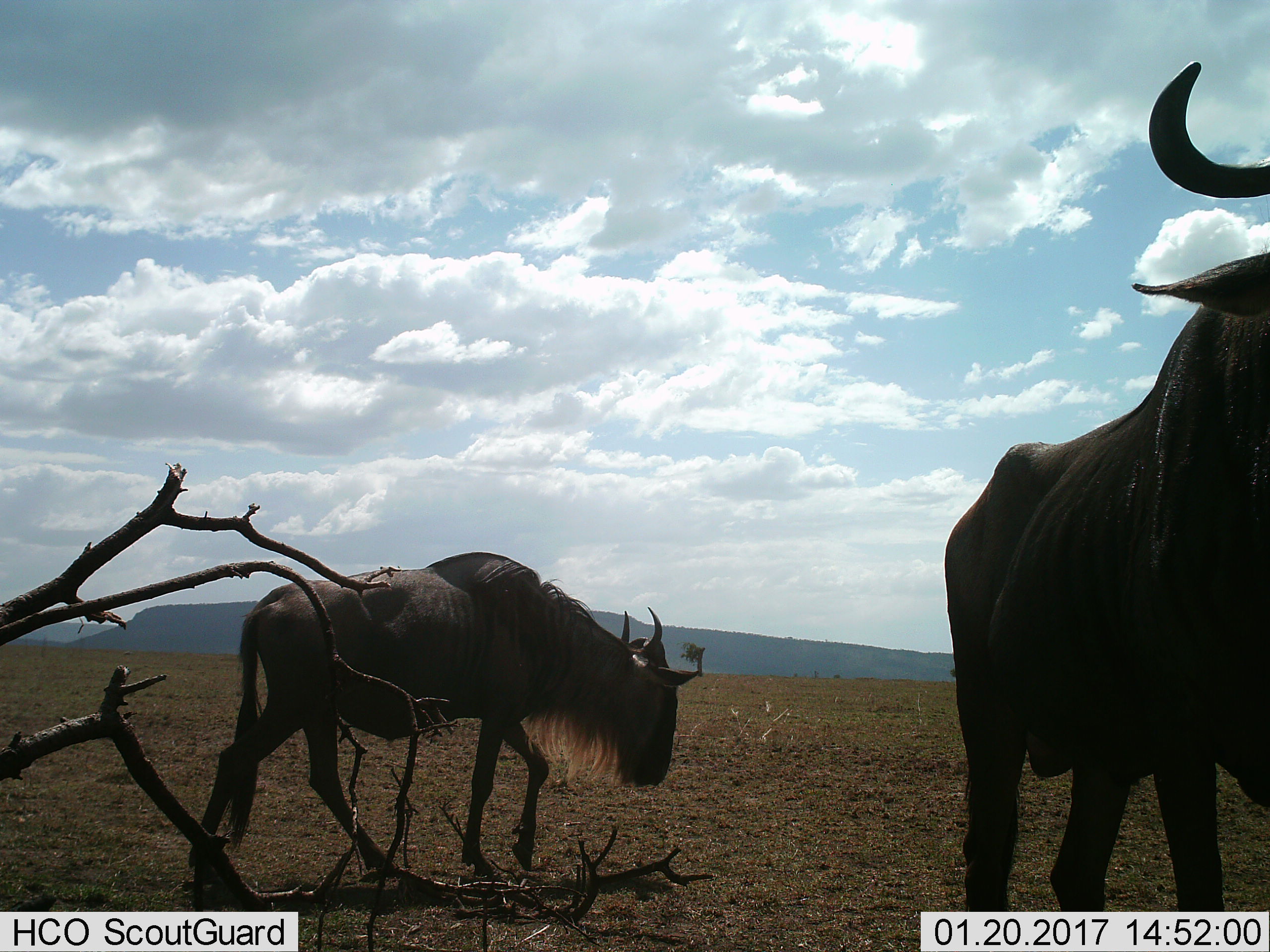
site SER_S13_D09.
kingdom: Animalia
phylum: Chordata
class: Mammalia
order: Artiodactyla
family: Bovidae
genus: Connochaetes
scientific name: Connochaetes taurinus taurinus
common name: blue wildebeest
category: wildebeestblue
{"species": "wildebeestblue (blue wildebeest) (Connochaetes taurinus taurinus)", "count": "2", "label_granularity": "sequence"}